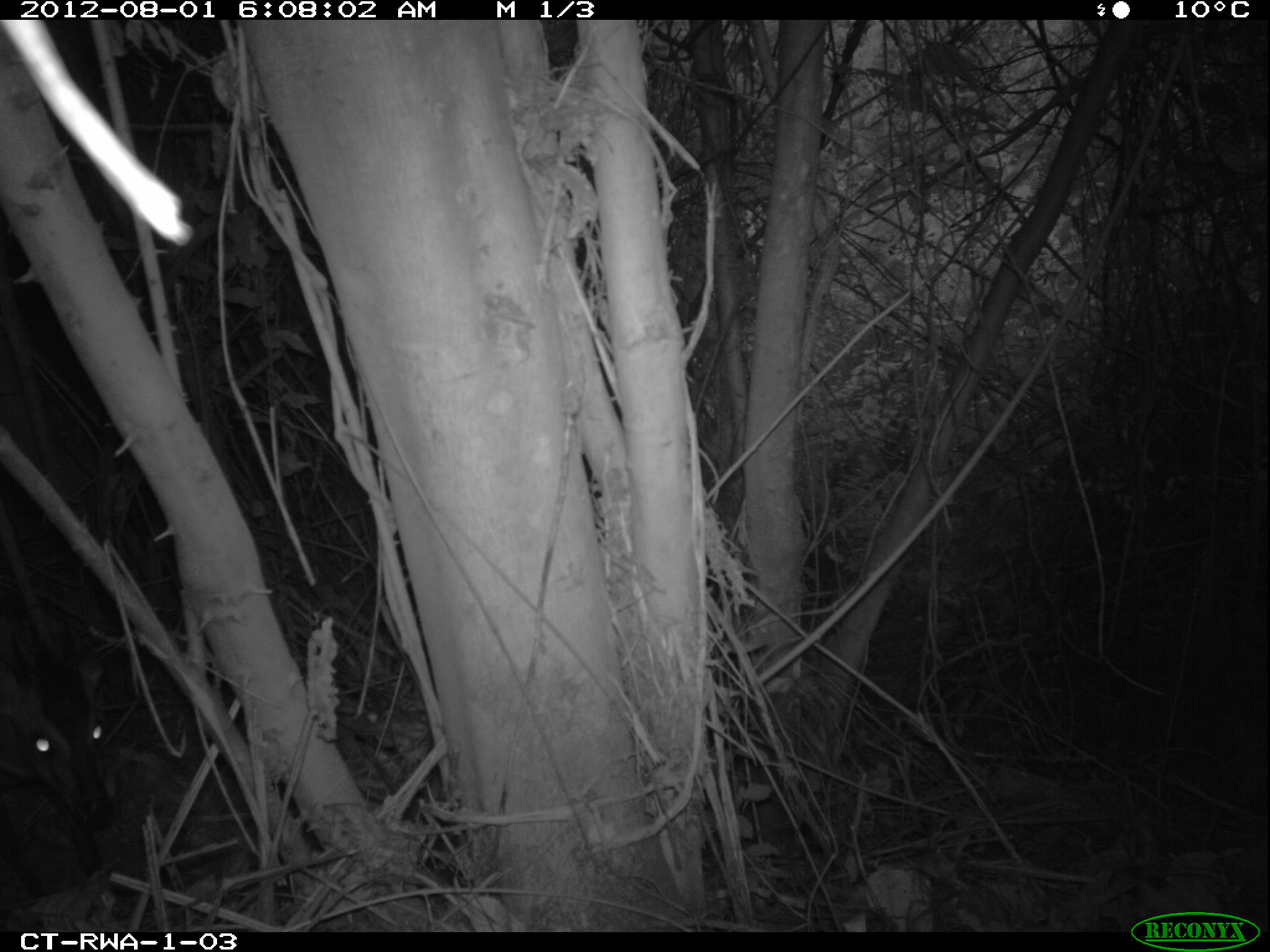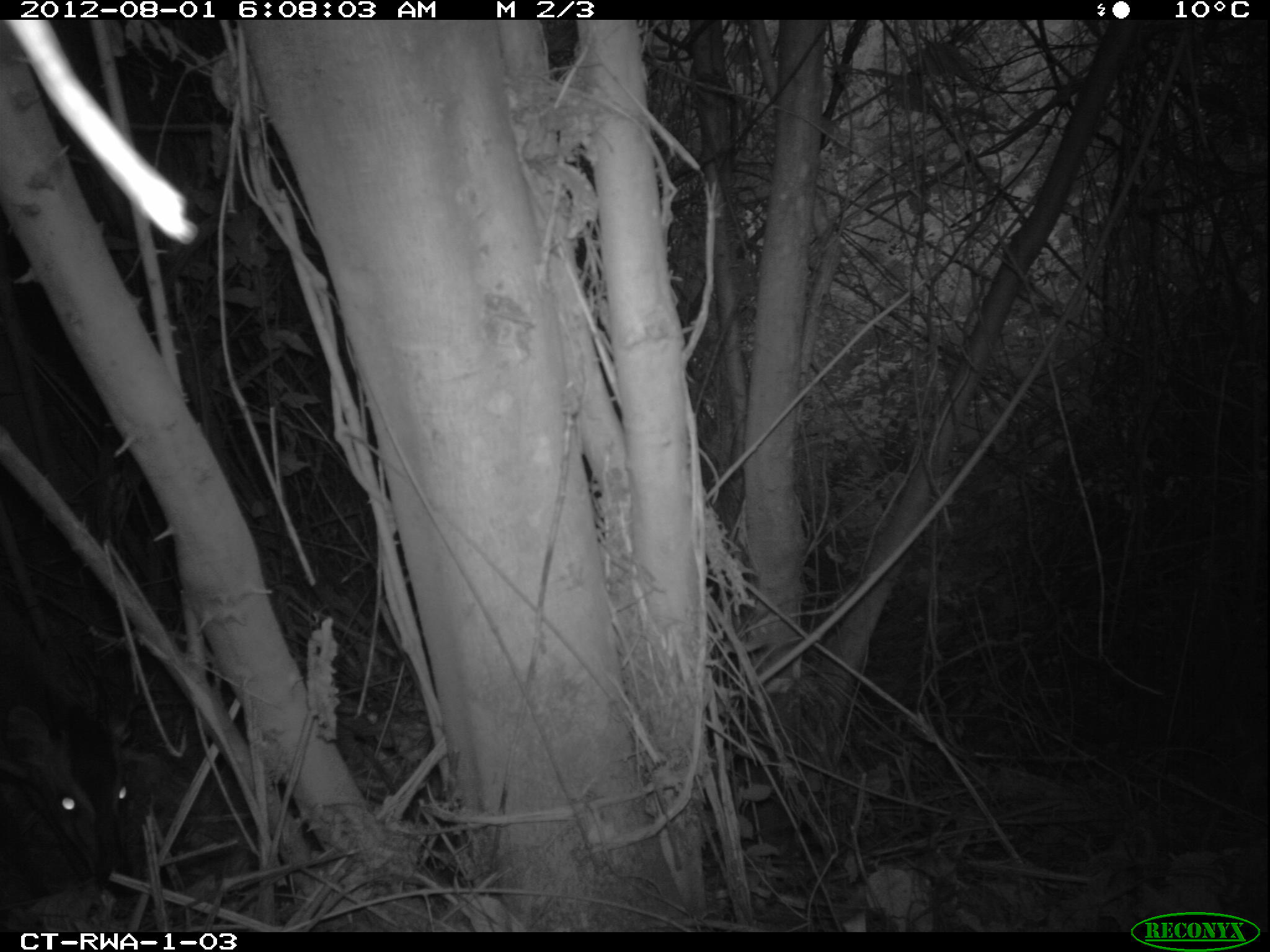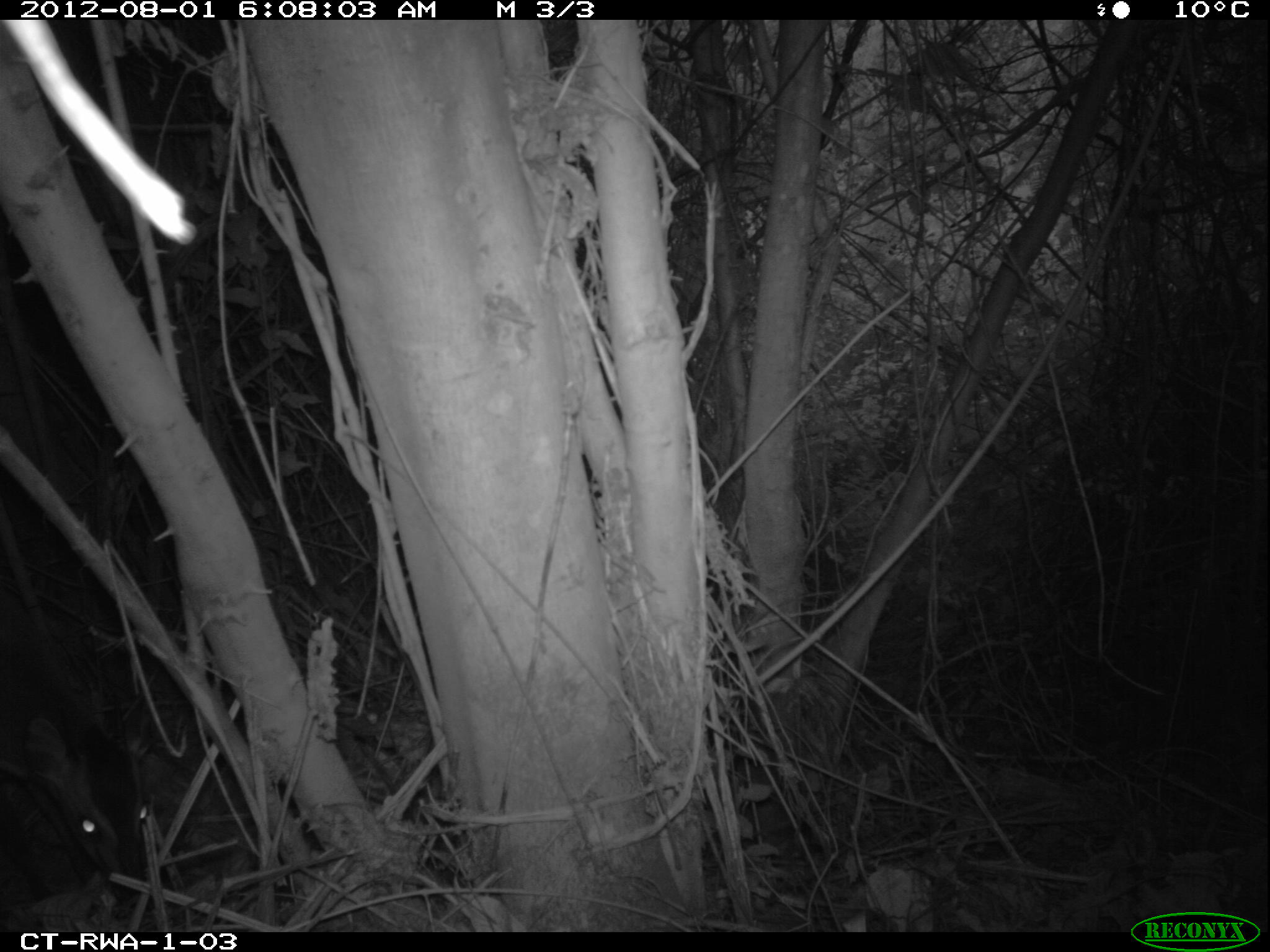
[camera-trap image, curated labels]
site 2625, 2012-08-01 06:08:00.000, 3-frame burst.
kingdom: Animalia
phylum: Chordata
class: Mammalia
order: Artiodactyla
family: Bovidae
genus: Cephalophus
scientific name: Cephalophus nigrifrons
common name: black-fronted duiker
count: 1